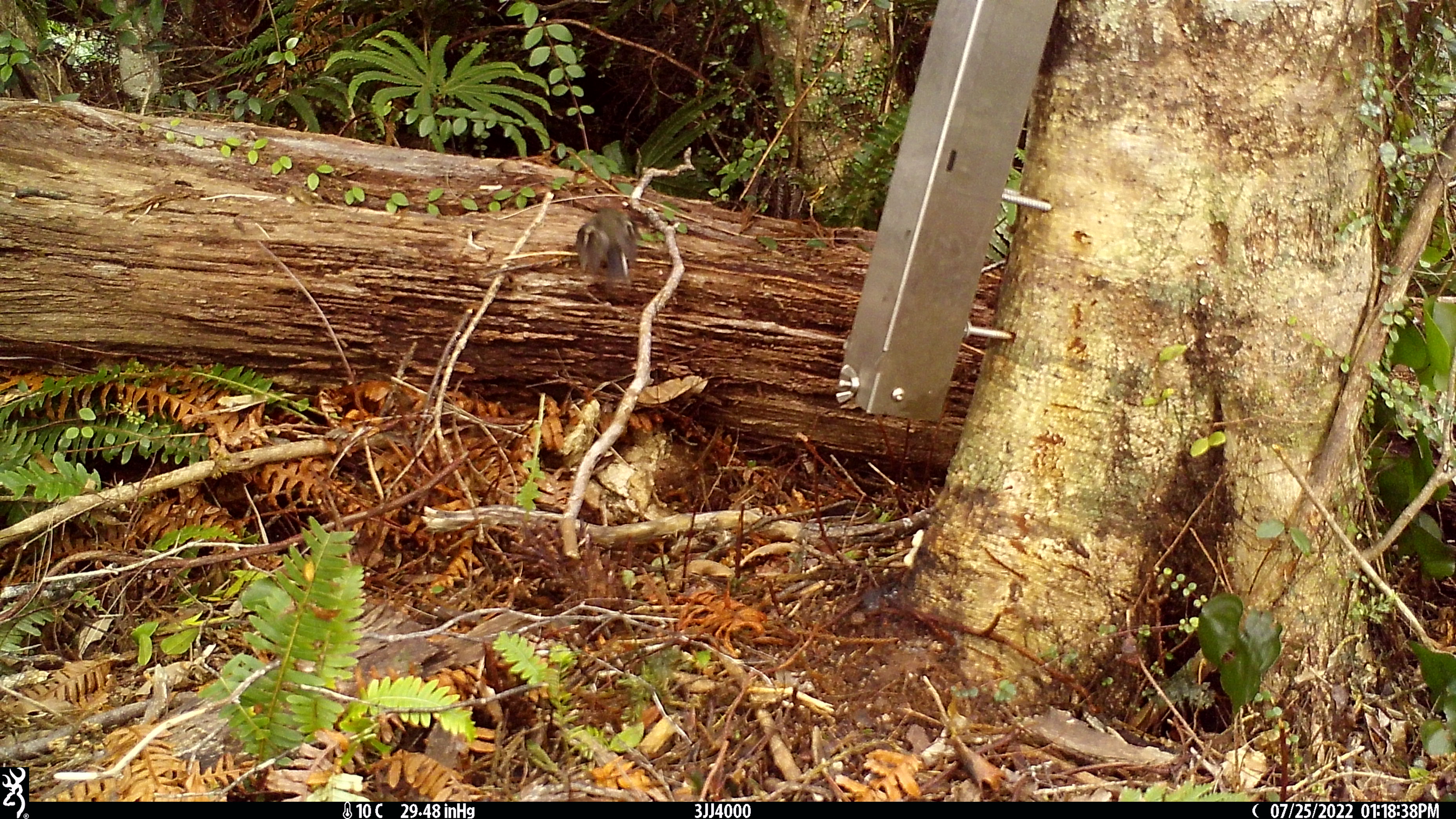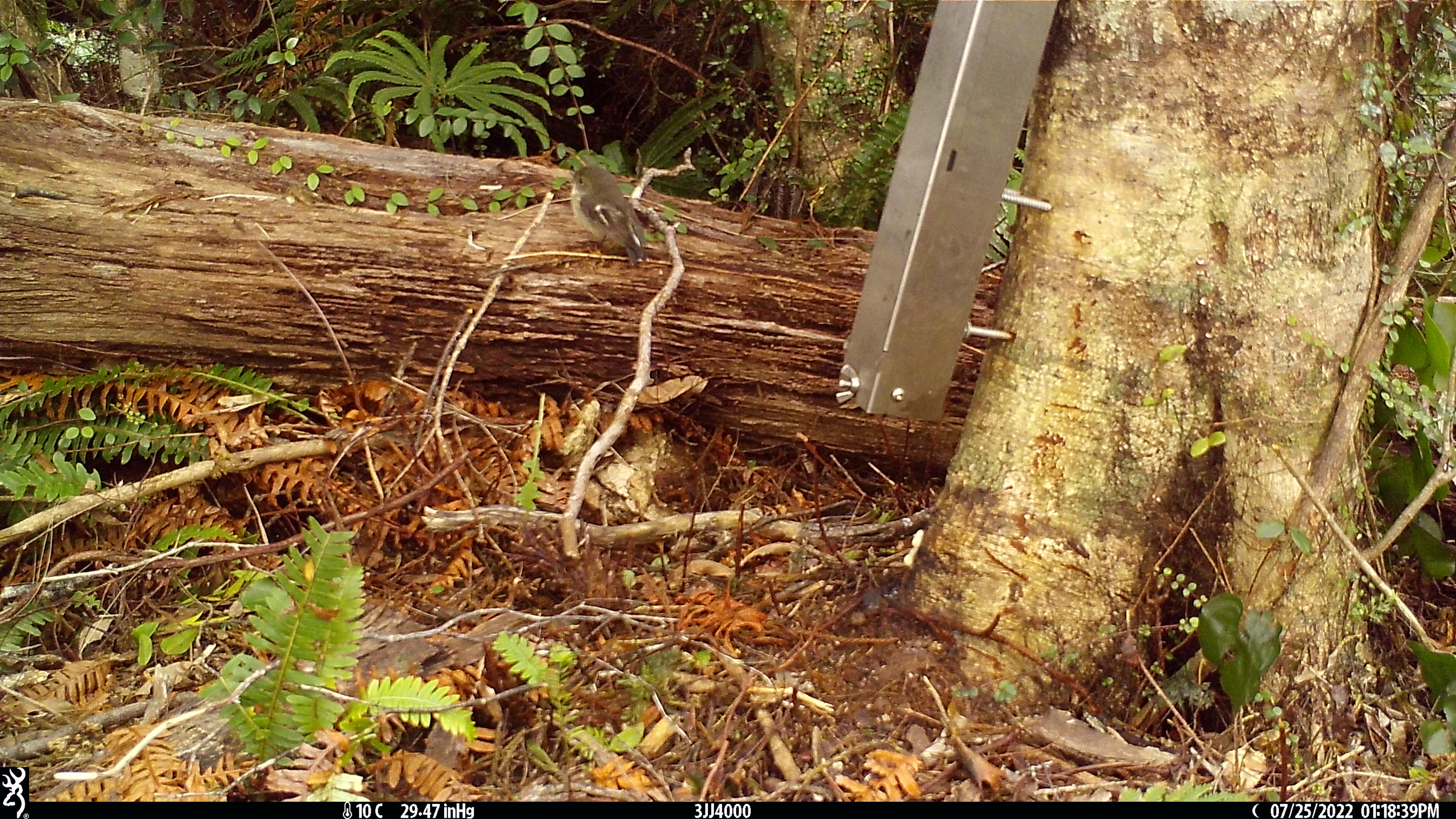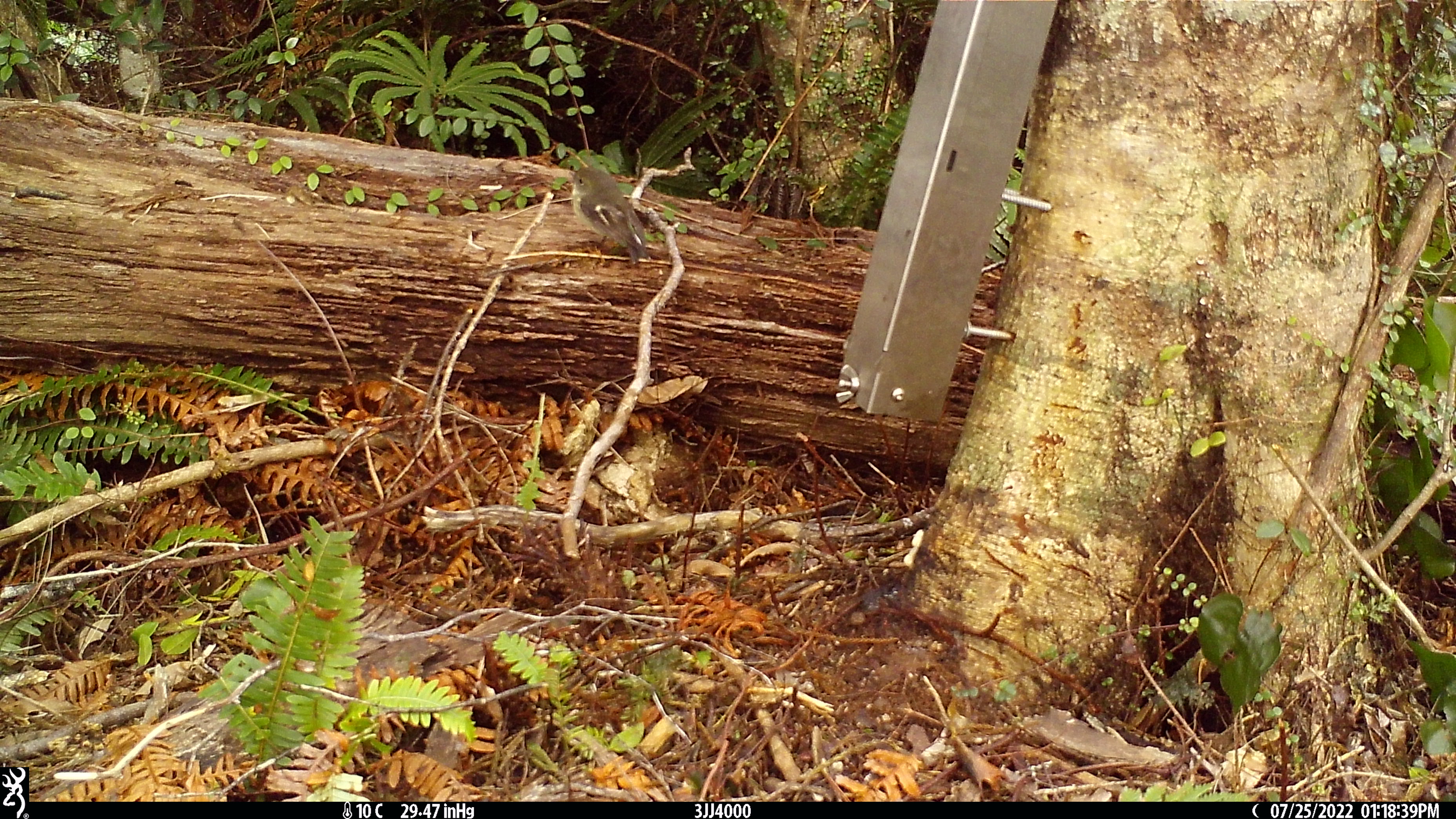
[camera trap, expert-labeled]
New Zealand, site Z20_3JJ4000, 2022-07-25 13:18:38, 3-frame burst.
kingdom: Animalia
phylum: Chordata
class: Aves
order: Passeriformes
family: Petroicidae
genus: Petroica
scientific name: Petroica macrocephala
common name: tomtit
Tomtit (Petroica macrocephala).